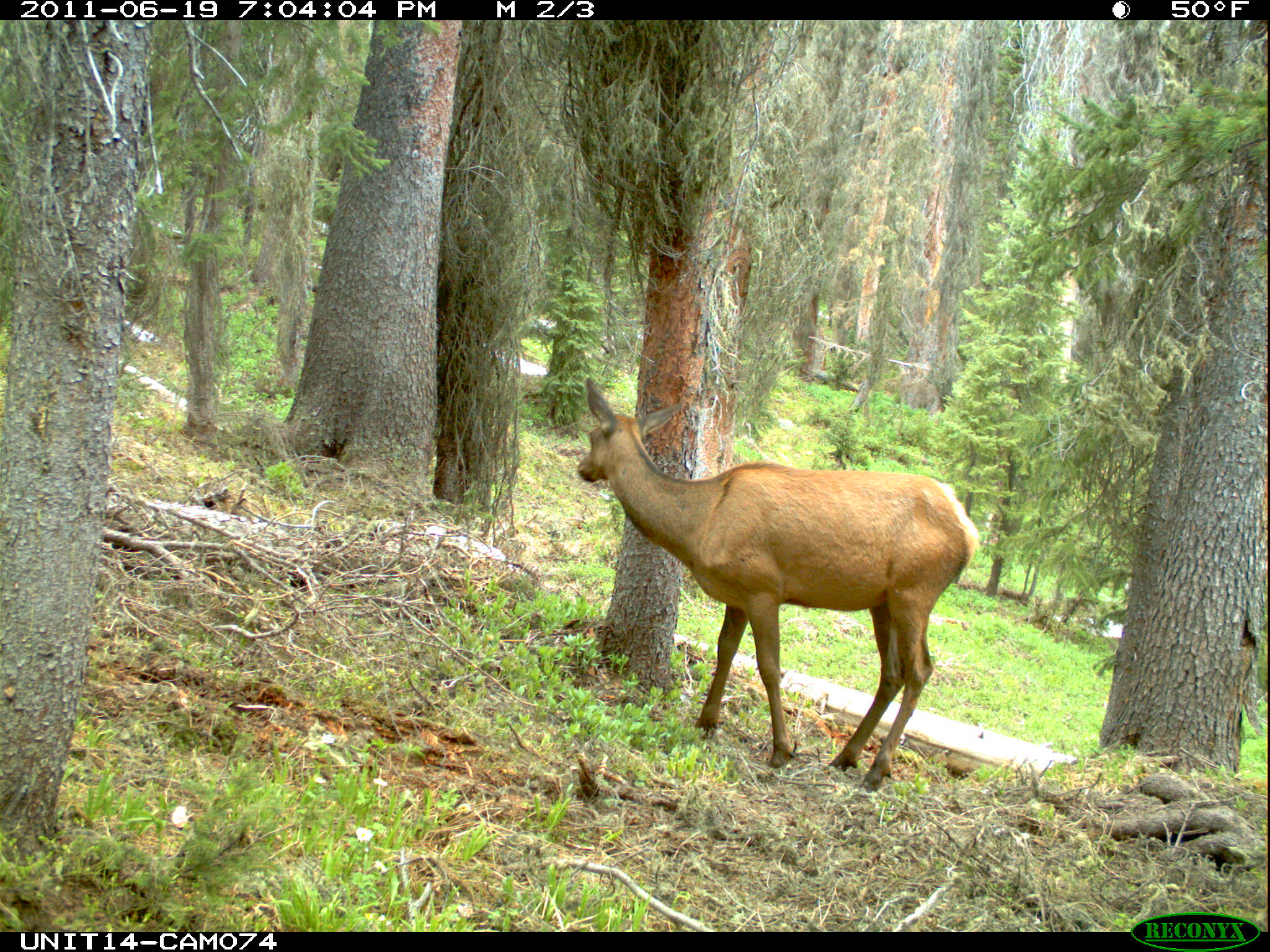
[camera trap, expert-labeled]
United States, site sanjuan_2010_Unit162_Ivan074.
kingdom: Animalia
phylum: Chordata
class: Mammalia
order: Artiodactyla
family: Cervidae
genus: Cervus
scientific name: Cervus elaphus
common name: red deer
Cervus elaphus (red deer).